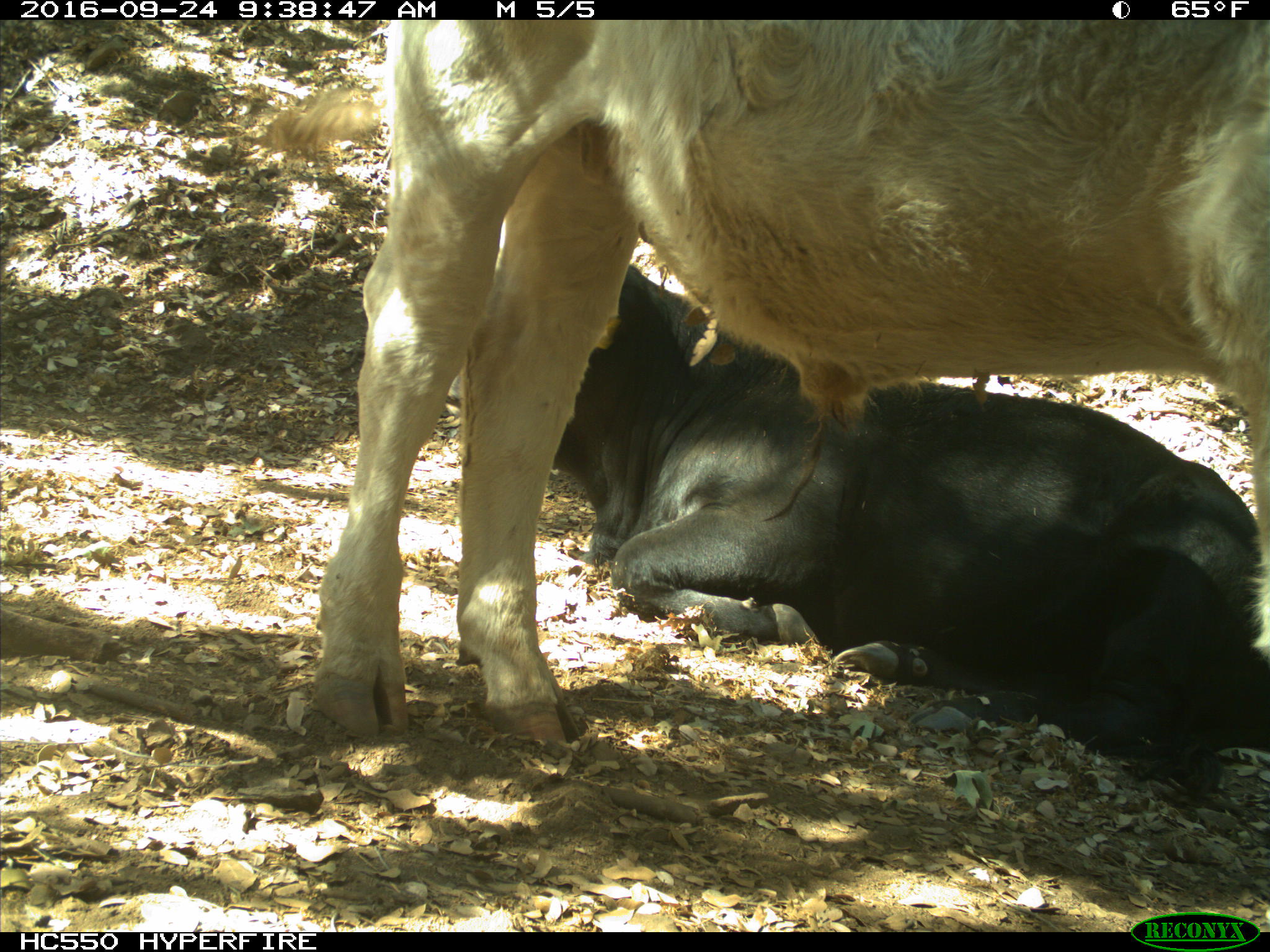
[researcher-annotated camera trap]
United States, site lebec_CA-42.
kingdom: Animalia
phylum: Chordata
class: Mammalia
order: Artiodactyla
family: Bovidae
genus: Bos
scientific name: Bos taurus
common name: domestic cow